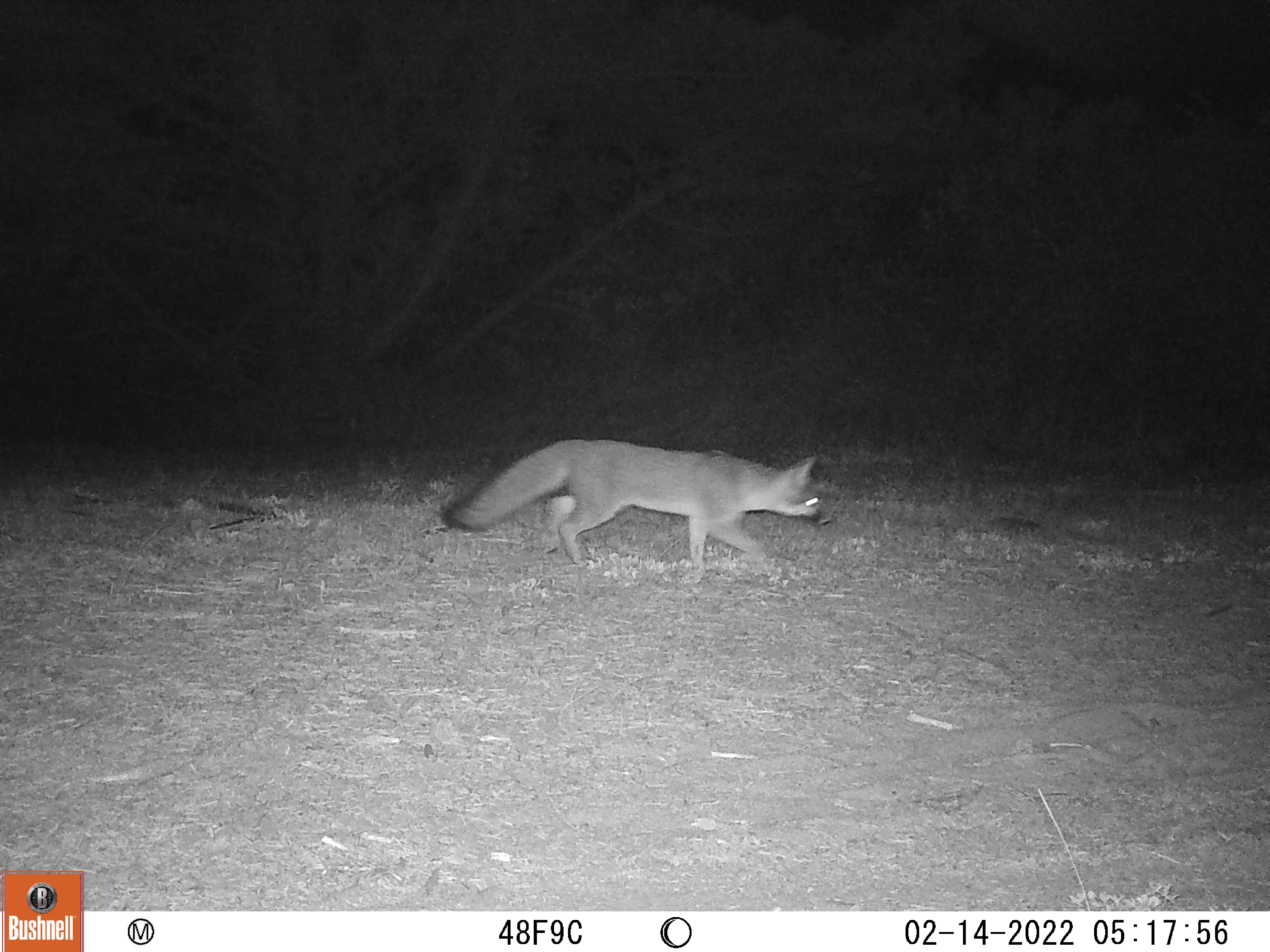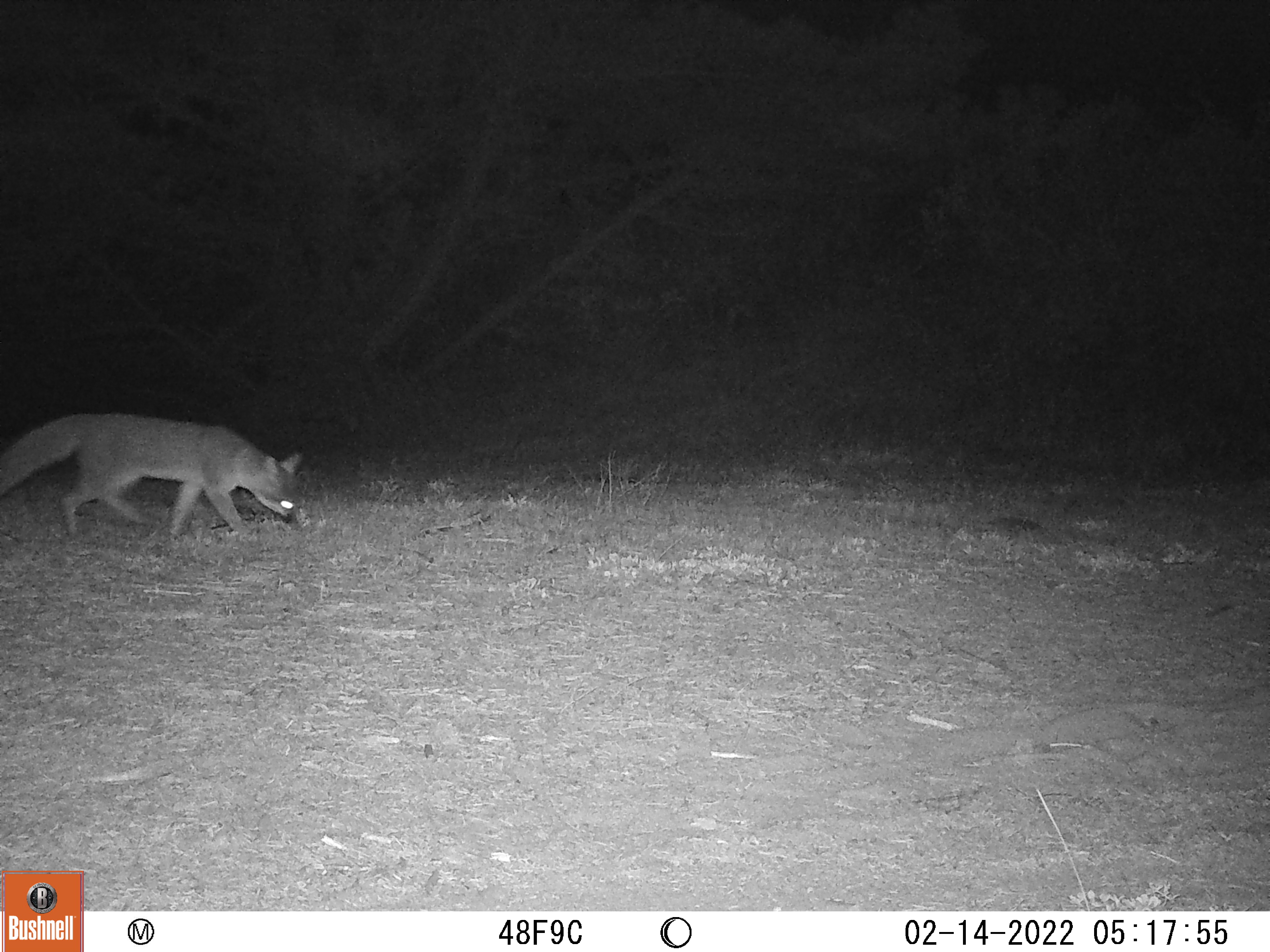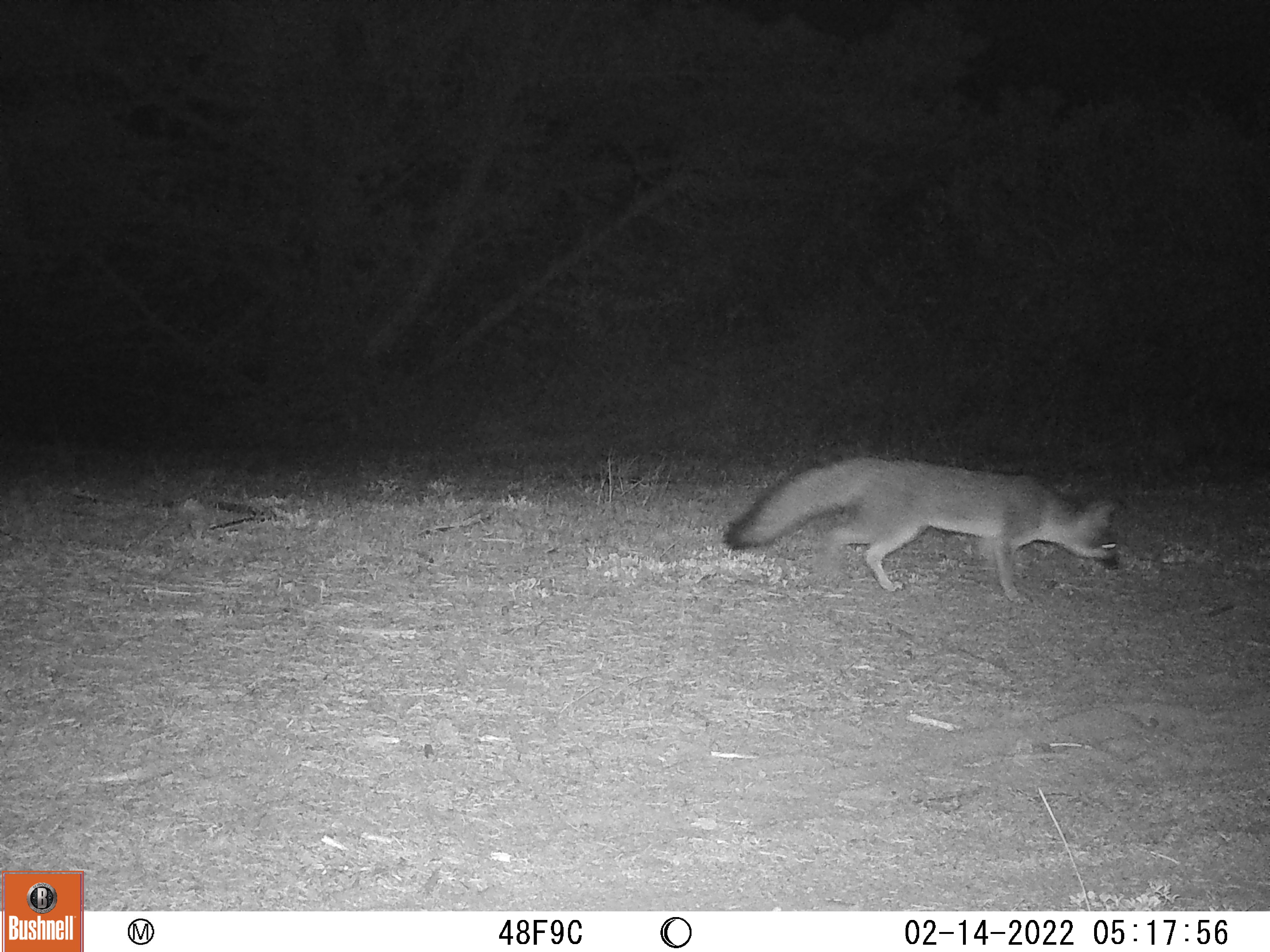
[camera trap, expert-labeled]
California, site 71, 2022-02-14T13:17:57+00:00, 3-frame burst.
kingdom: Animalia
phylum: Chordata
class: Mammalia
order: Carnivora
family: Canidae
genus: Urocyon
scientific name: Urocyon cinereoargenteus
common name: gray fox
Gray fox (Urocyon cinereoargenteus).